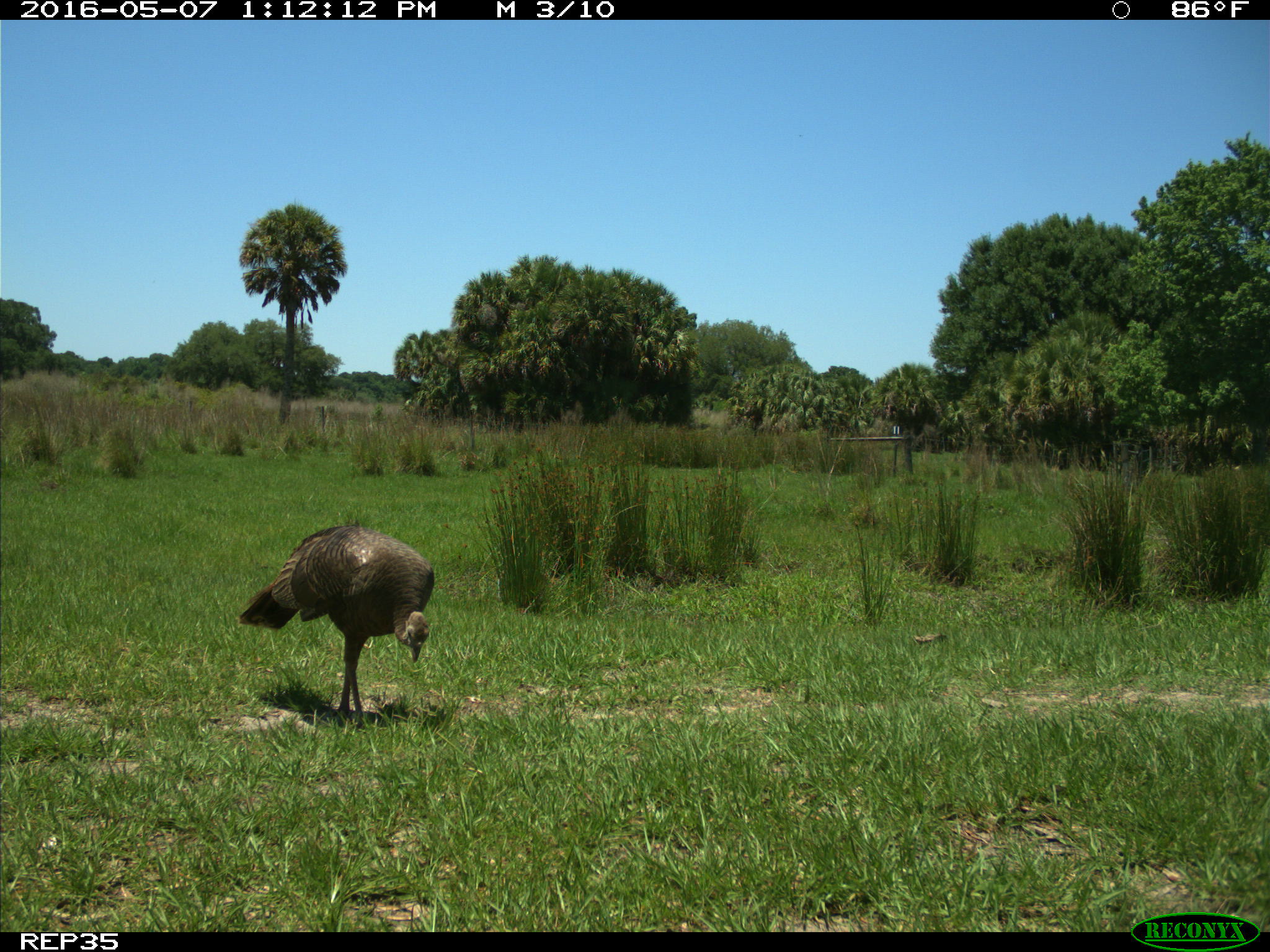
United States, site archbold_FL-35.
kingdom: Animalia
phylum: Chordata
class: Aves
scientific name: Aves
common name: birds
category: unidentified bird